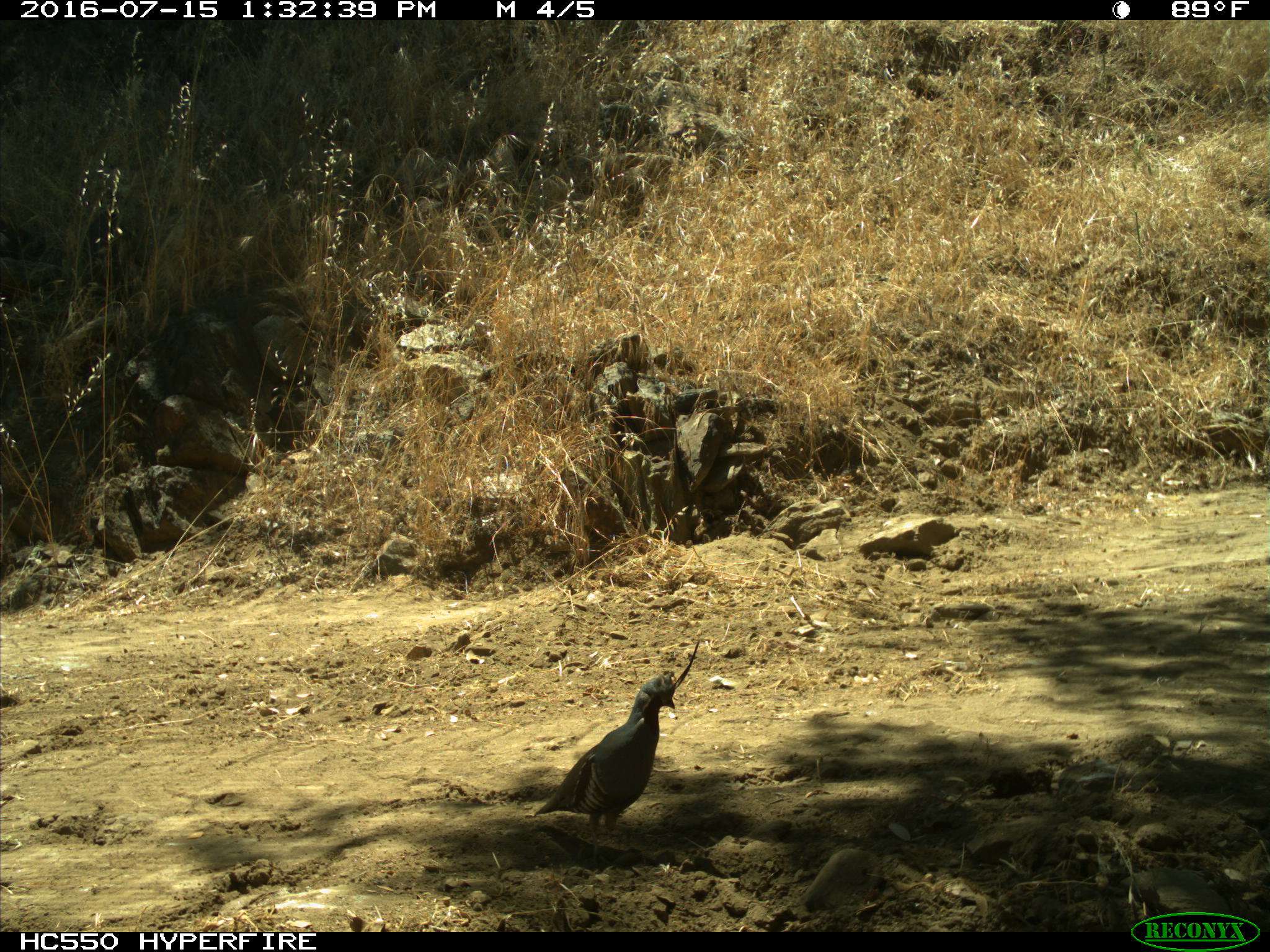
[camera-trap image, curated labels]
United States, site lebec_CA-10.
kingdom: Animalia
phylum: Chordata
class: Aves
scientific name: Aves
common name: birds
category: unidentified bird